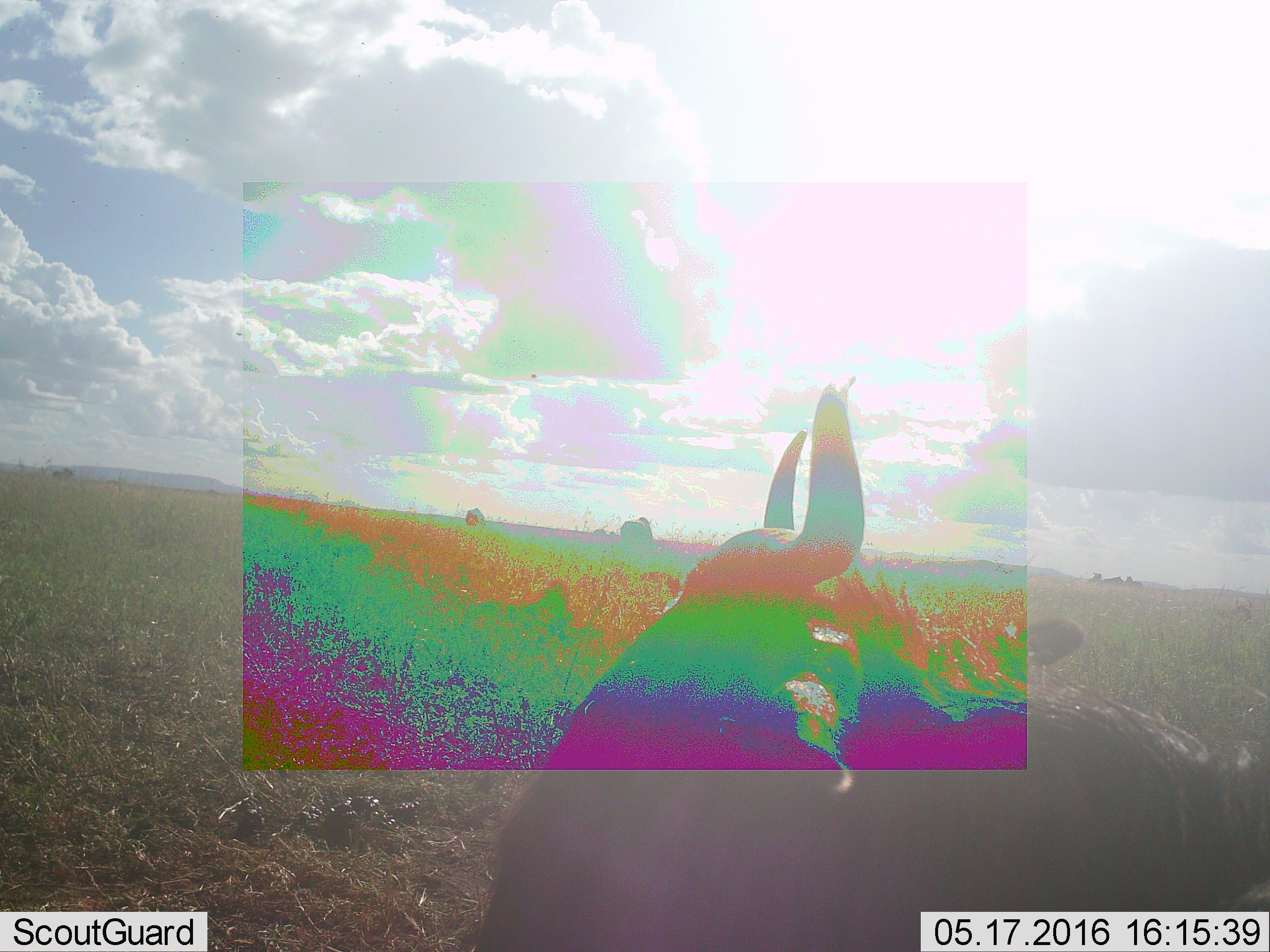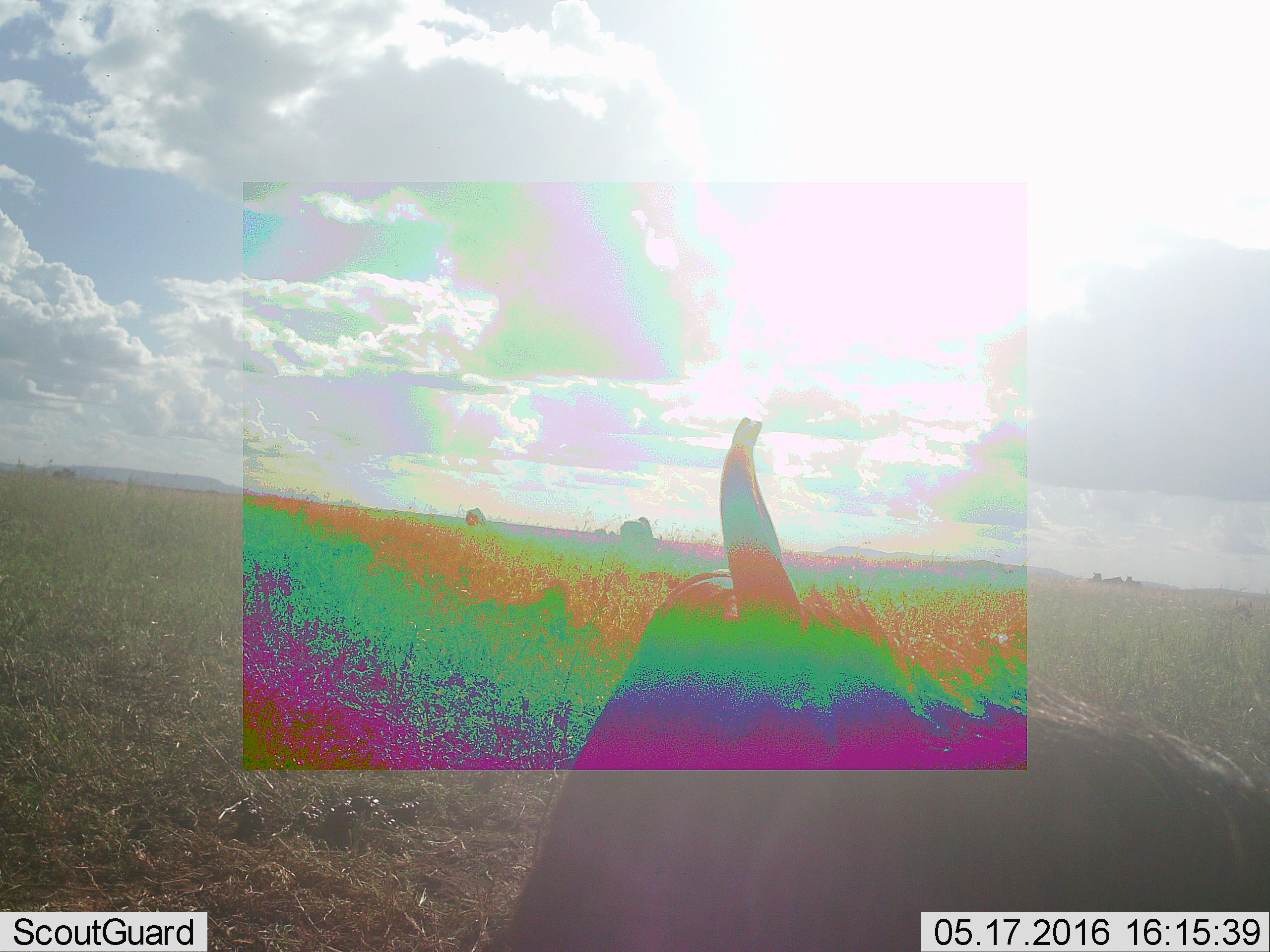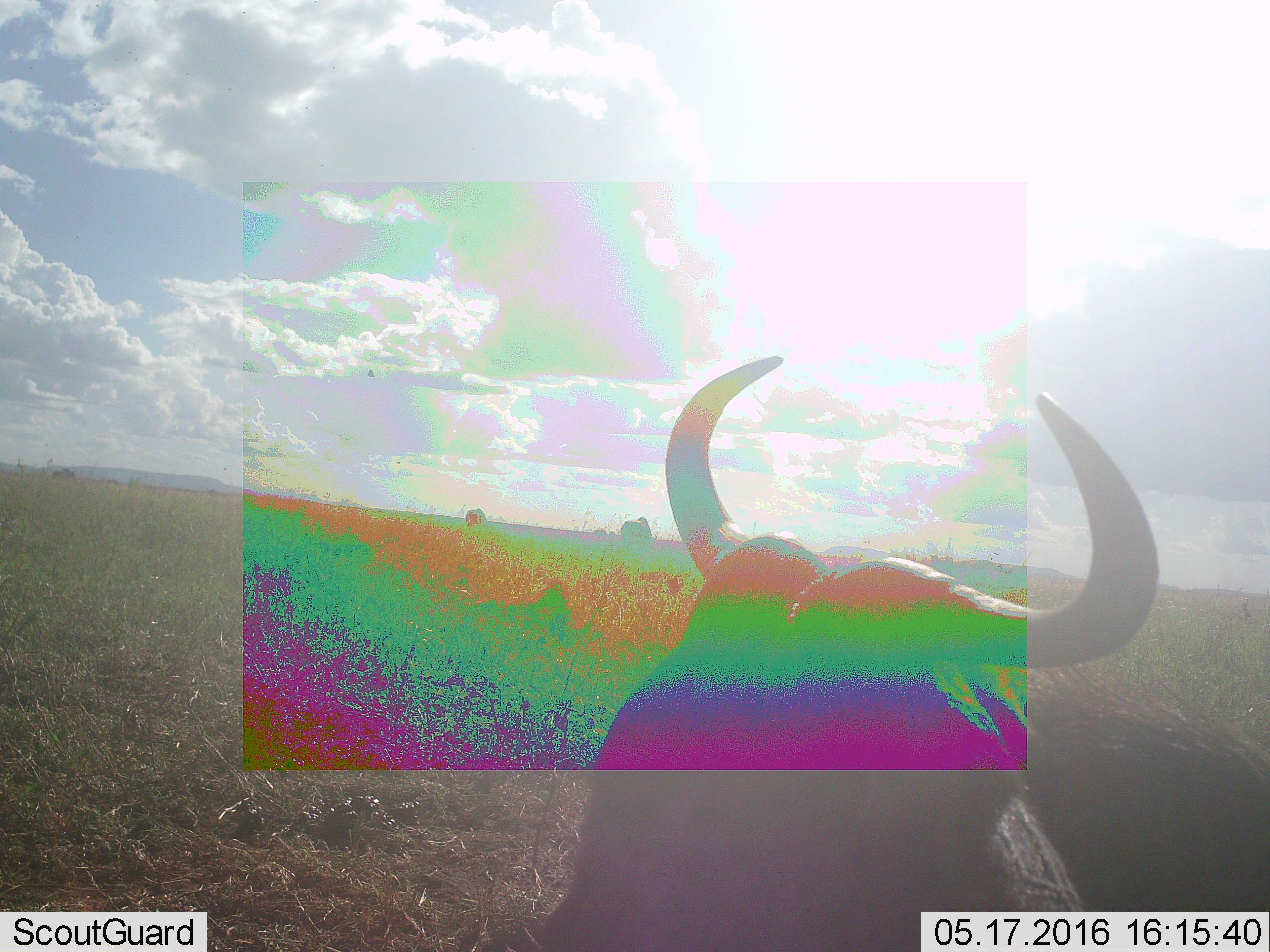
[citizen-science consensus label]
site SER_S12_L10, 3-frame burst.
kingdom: Animalia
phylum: Chordata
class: Mammalia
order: Artiodactyla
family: Bovidae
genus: Connochaetes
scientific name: Connochaetes taurinus taurinus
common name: blue wildebeest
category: wildebeestblue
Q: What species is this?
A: Wildebeestblue (blue wildebeest) (Connochaetes taurinus taurinus).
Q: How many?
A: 1.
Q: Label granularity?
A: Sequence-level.